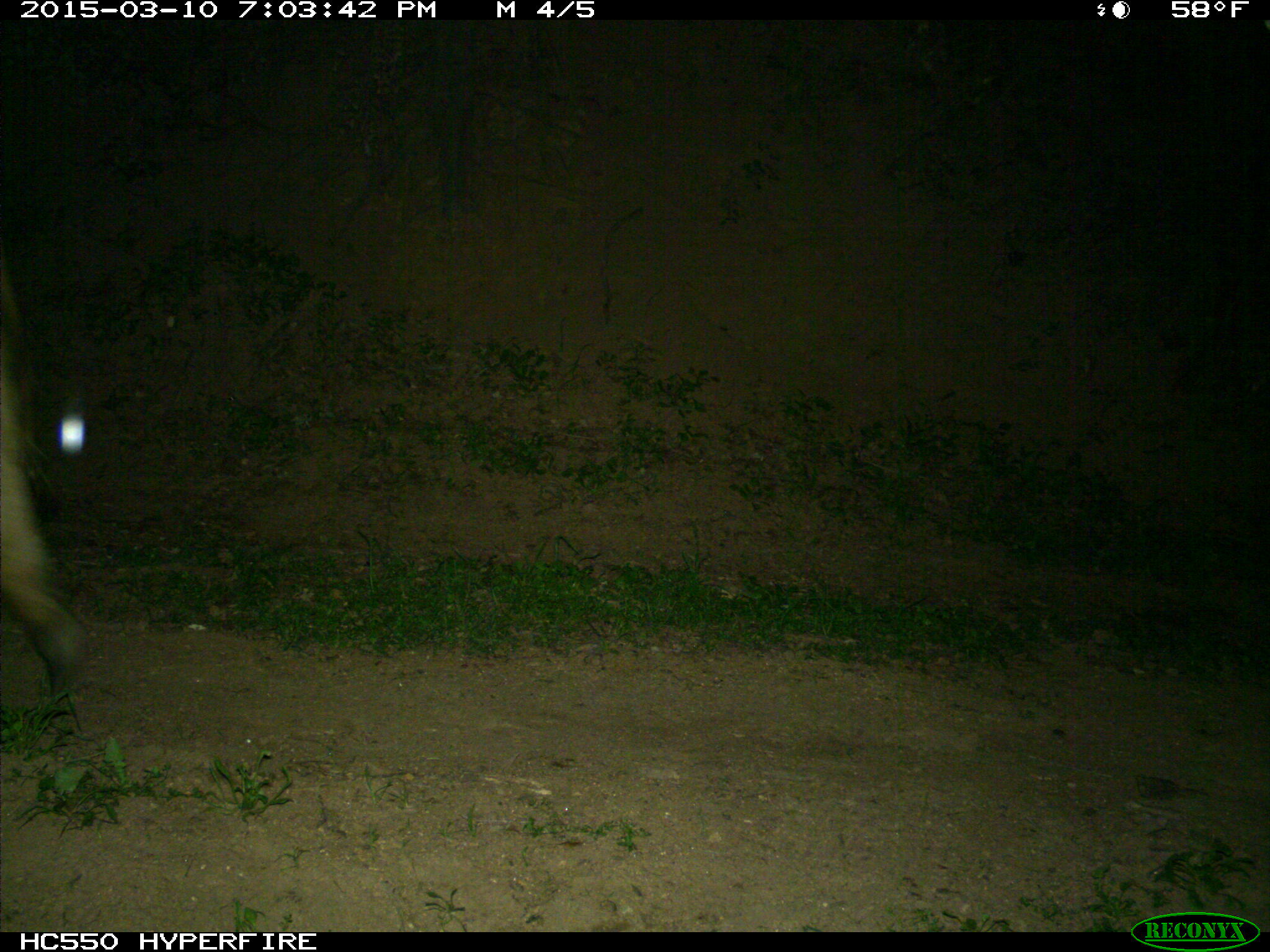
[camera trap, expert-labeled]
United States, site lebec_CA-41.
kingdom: Animalia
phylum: Chordata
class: Mammalia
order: Artiodactyla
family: Bovidae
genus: Bos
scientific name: Bos taurus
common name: domestic cow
Bos taurus (domestic cow).